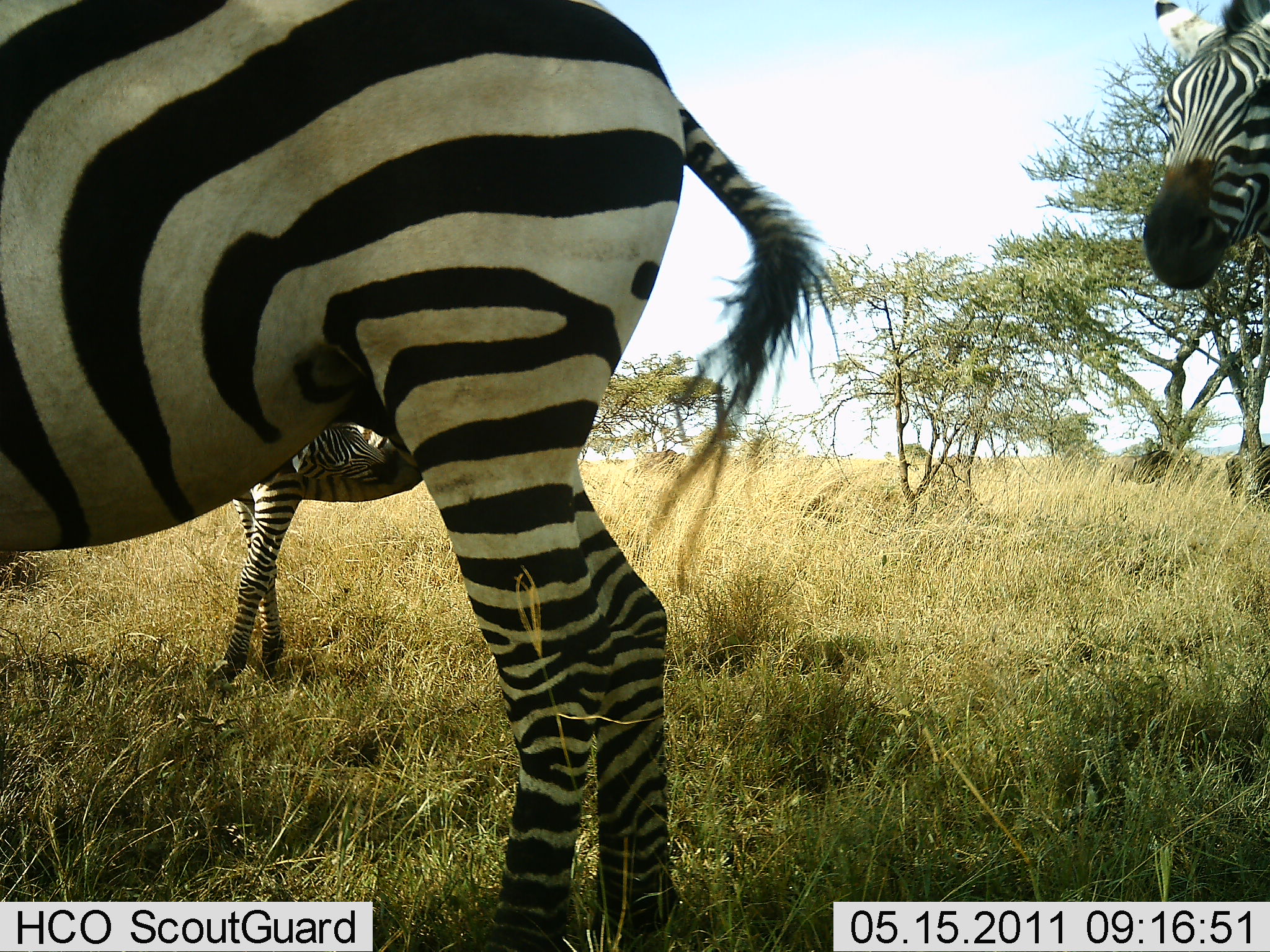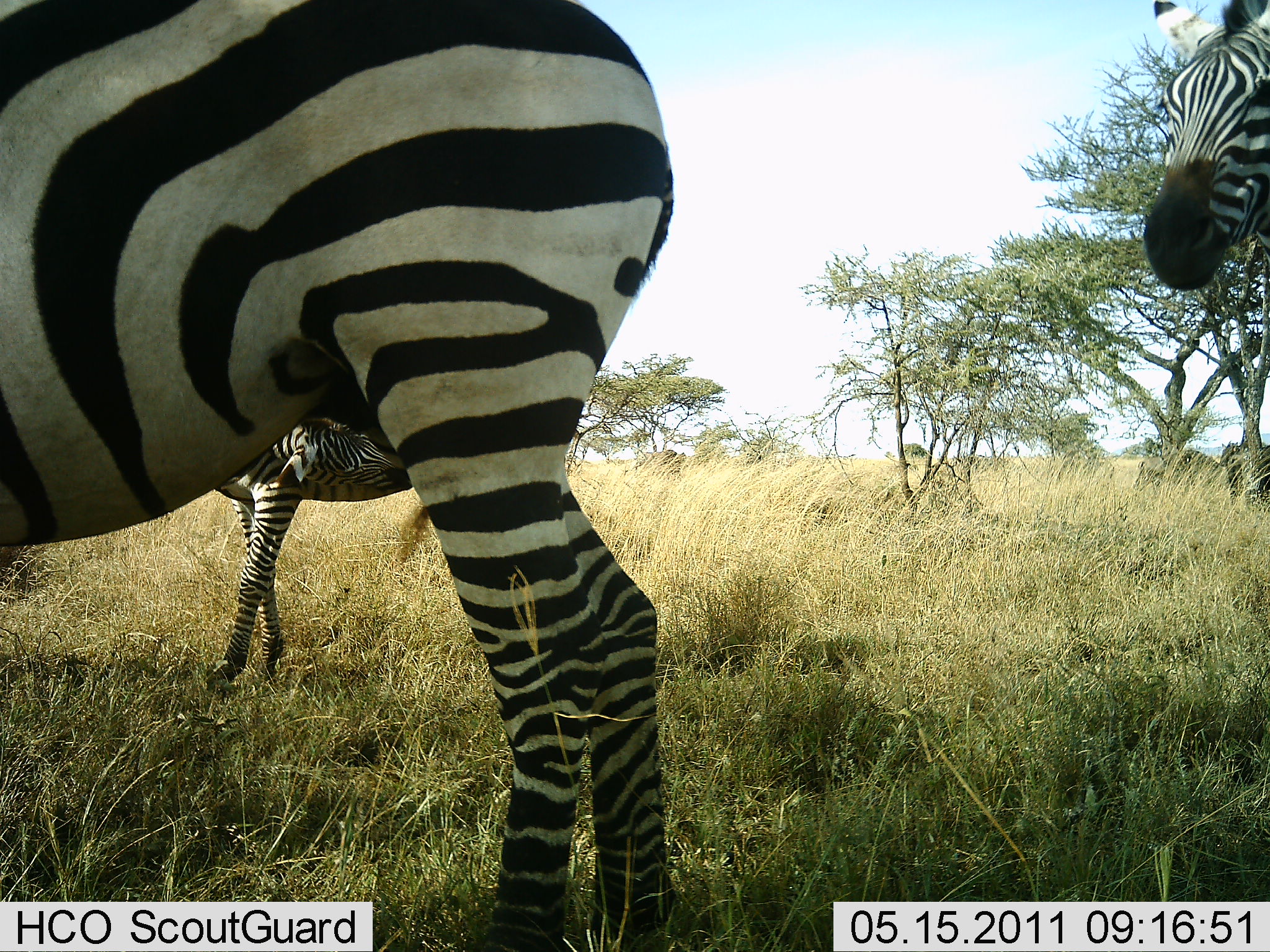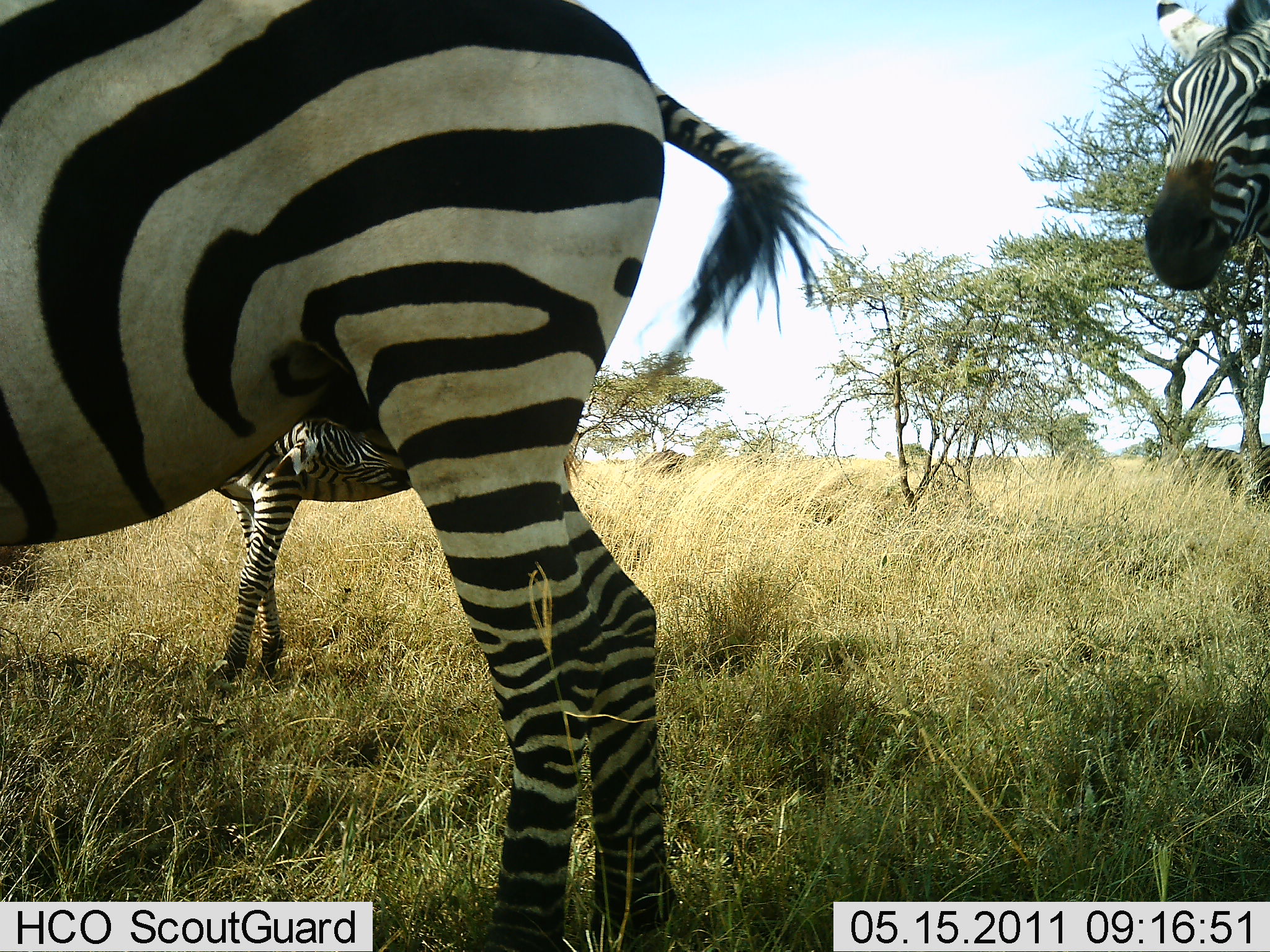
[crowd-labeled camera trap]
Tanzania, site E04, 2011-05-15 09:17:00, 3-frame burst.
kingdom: Animalia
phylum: Chordata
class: Mammalia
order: Perissodactyla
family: Equidae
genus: Equus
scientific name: Equus quagga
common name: plains zebra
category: zebra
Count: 3.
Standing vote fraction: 100%.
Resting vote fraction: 0%.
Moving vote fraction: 17%.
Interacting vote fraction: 0%.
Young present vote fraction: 0%.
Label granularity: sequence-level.